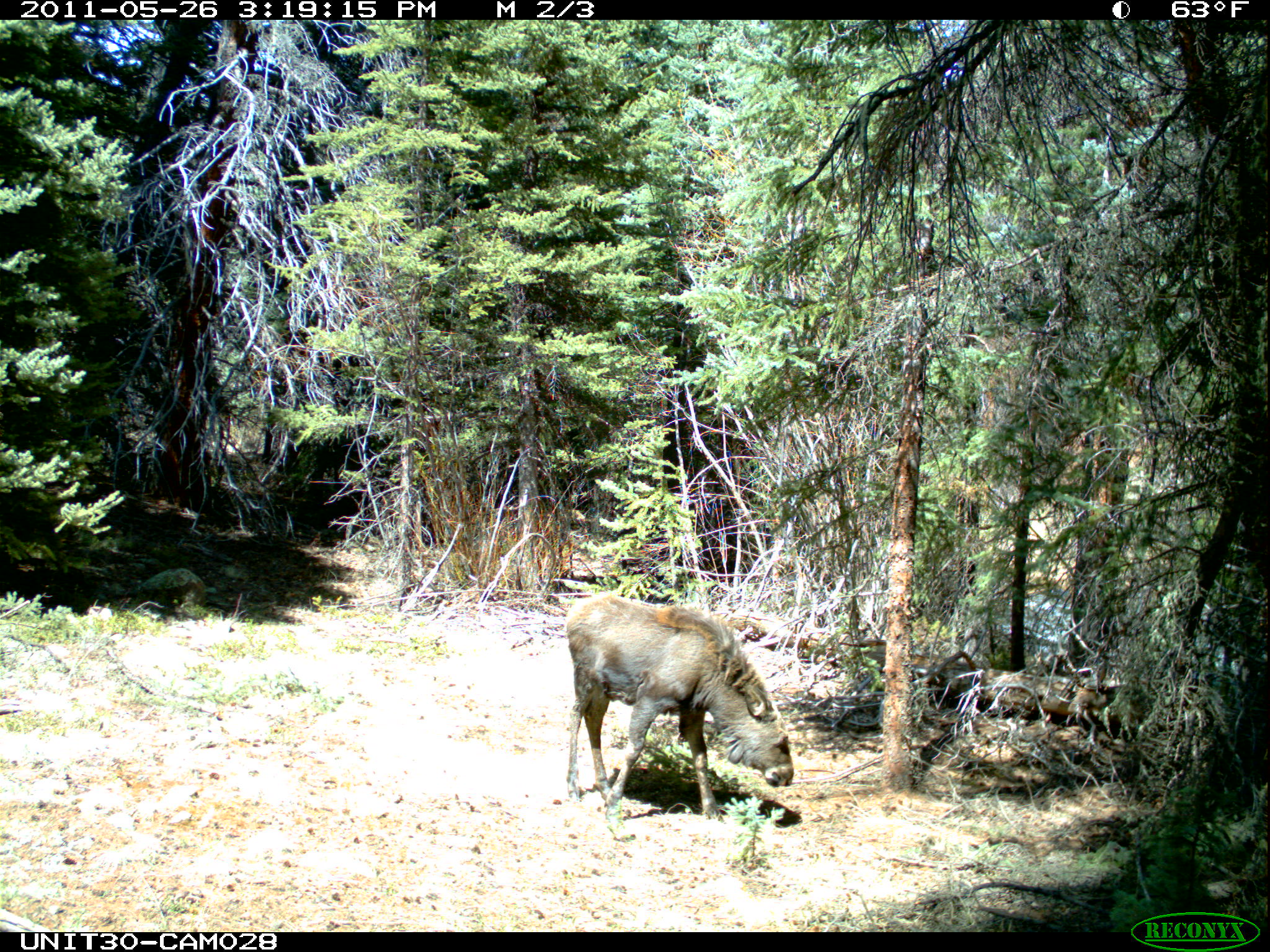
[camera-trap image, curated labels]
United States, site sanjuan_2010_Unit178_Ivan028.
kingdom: Animalia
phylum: Chordata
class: Mammalia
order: Artiodactyla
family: Cervidae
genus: Alces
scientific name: Alces alces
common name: moose